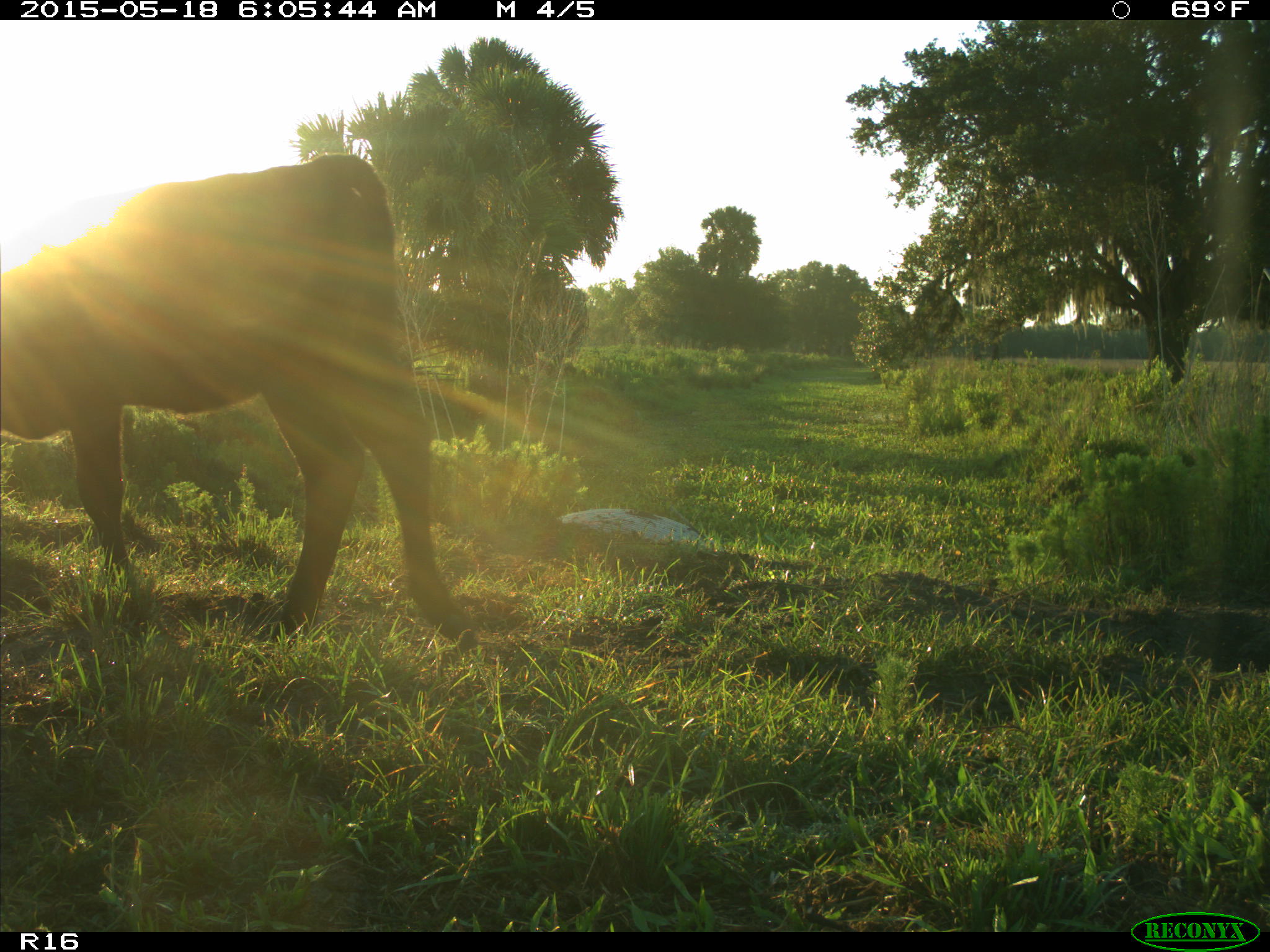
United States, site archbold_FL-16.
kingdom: Animalia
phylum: Chordata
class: Mammalia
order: Artiodactyla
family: Bovidae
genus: Bos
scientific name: Bos taurus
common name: domestic cow